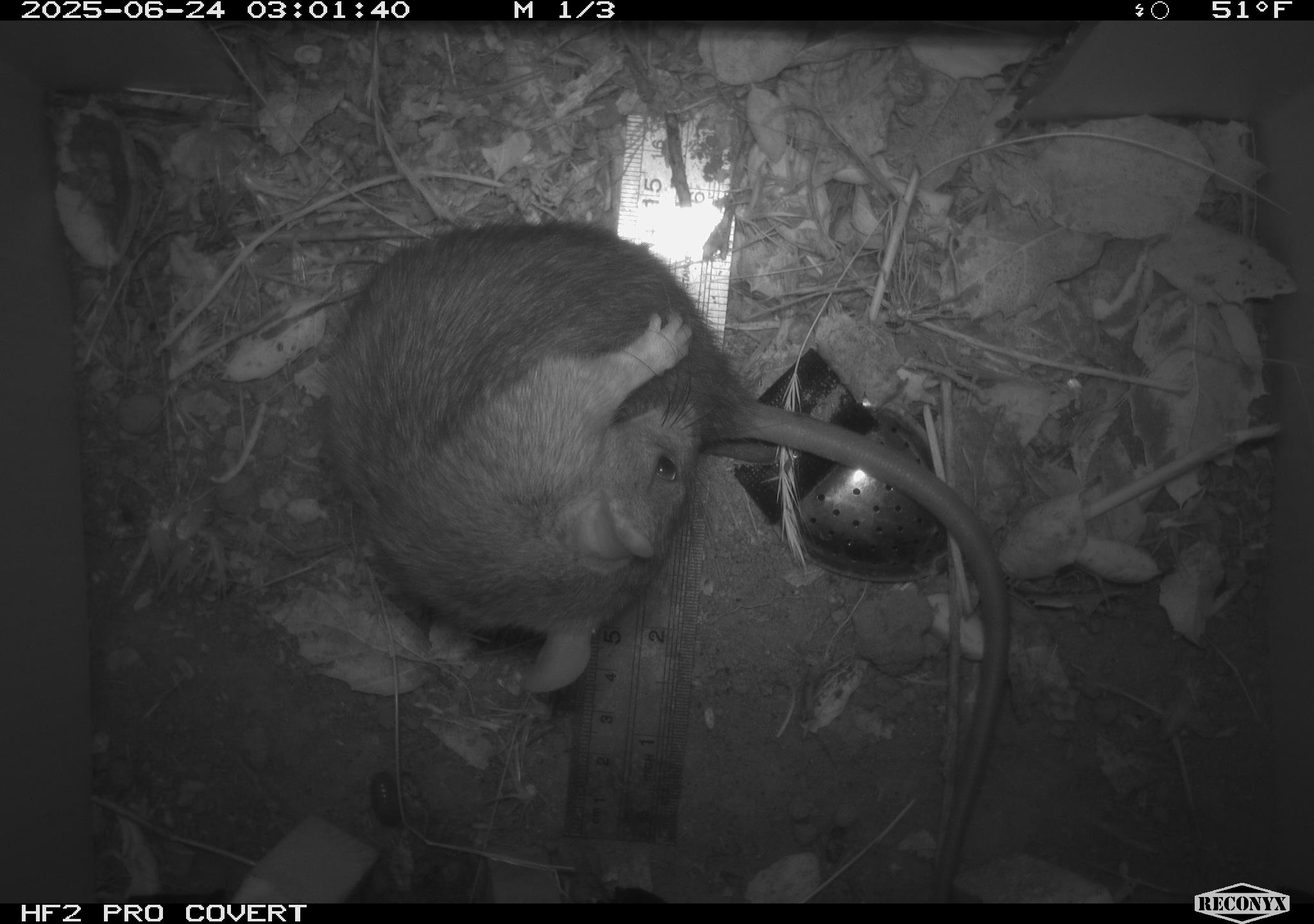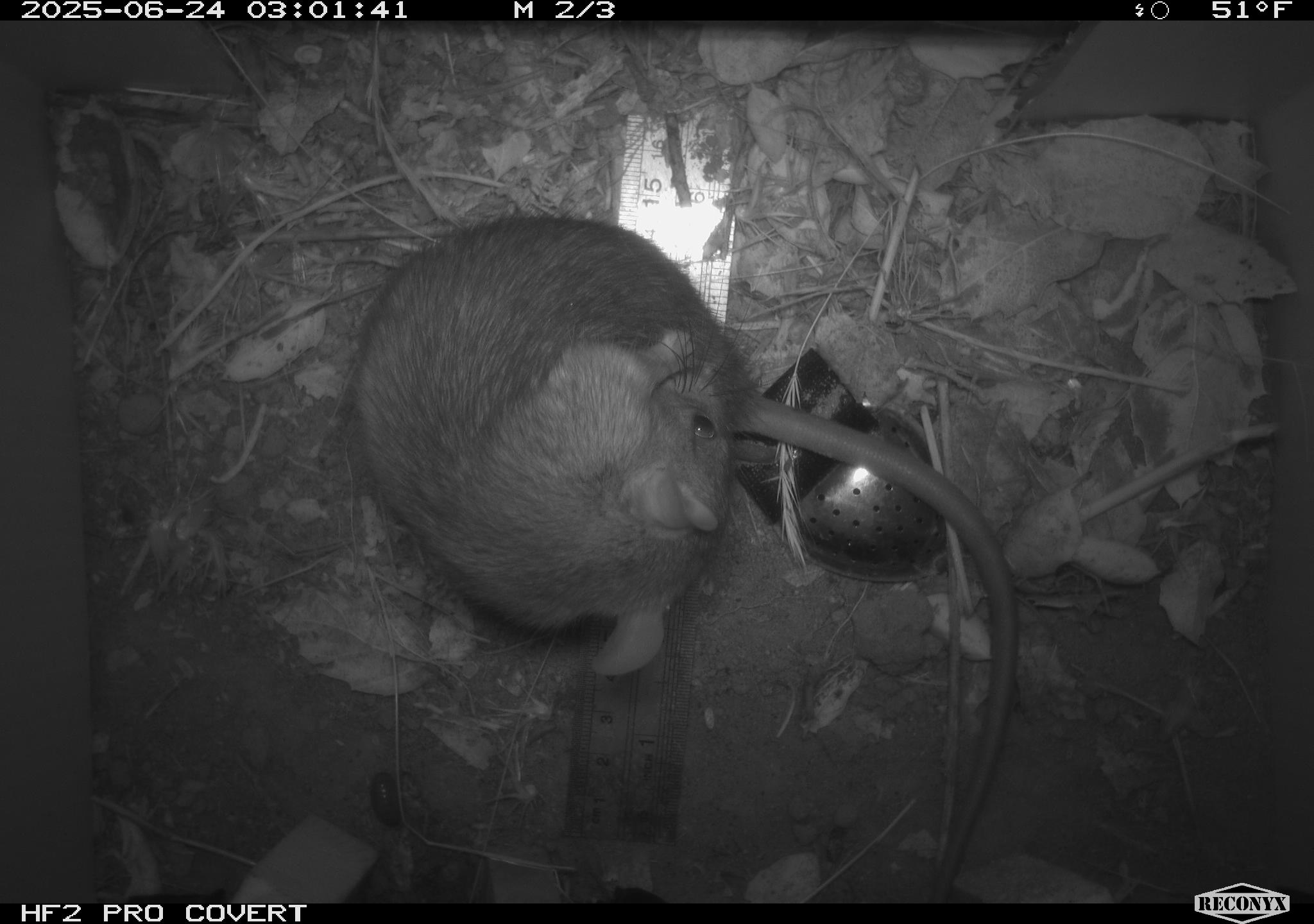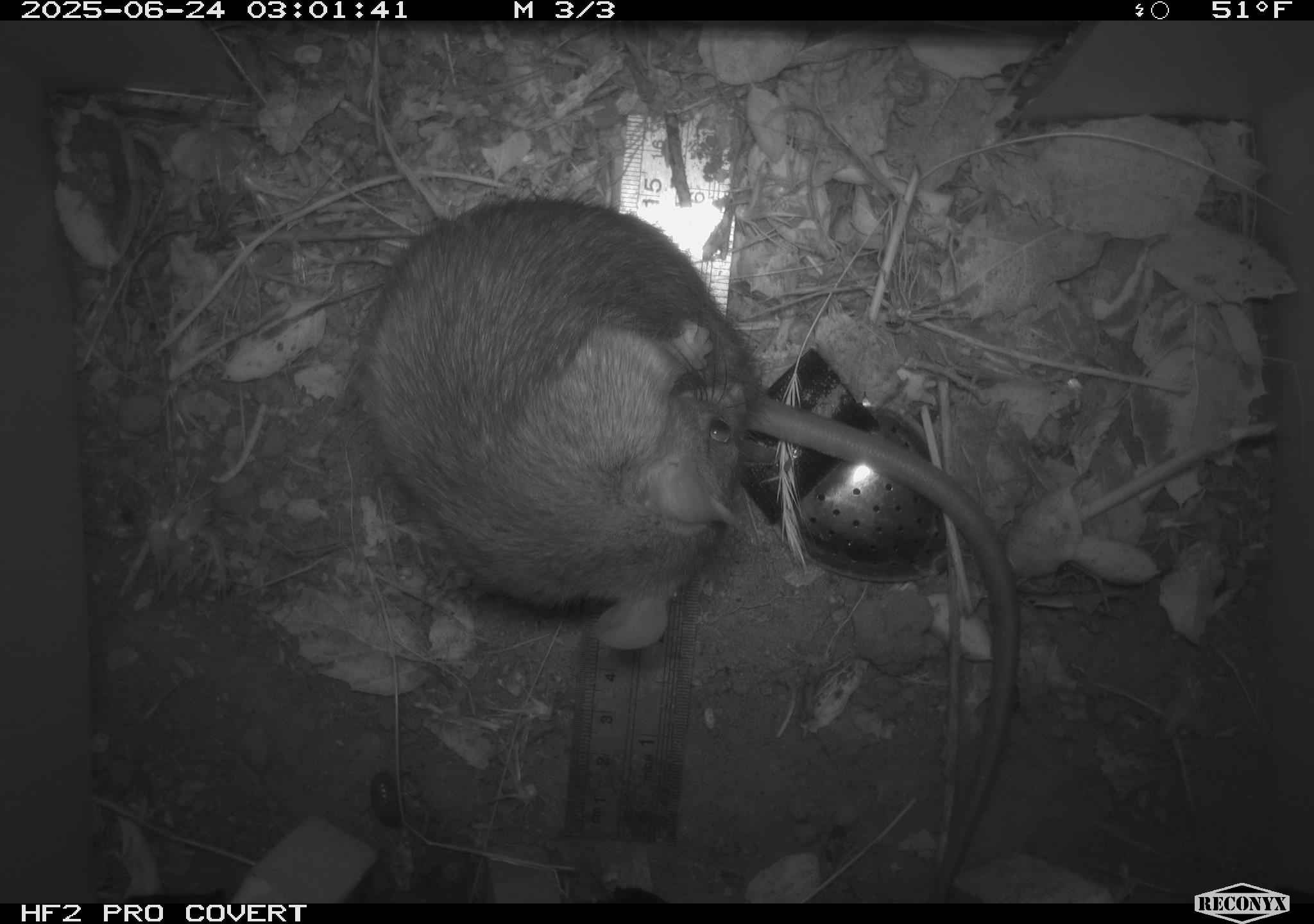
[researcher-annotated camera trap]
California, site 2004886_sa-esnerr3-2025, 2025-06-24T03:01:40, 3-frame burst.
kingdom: Animalia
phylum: Chordata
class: Mammalia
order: Rodentia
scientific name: Rodentia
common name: rodent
Rodent (Rodentia).